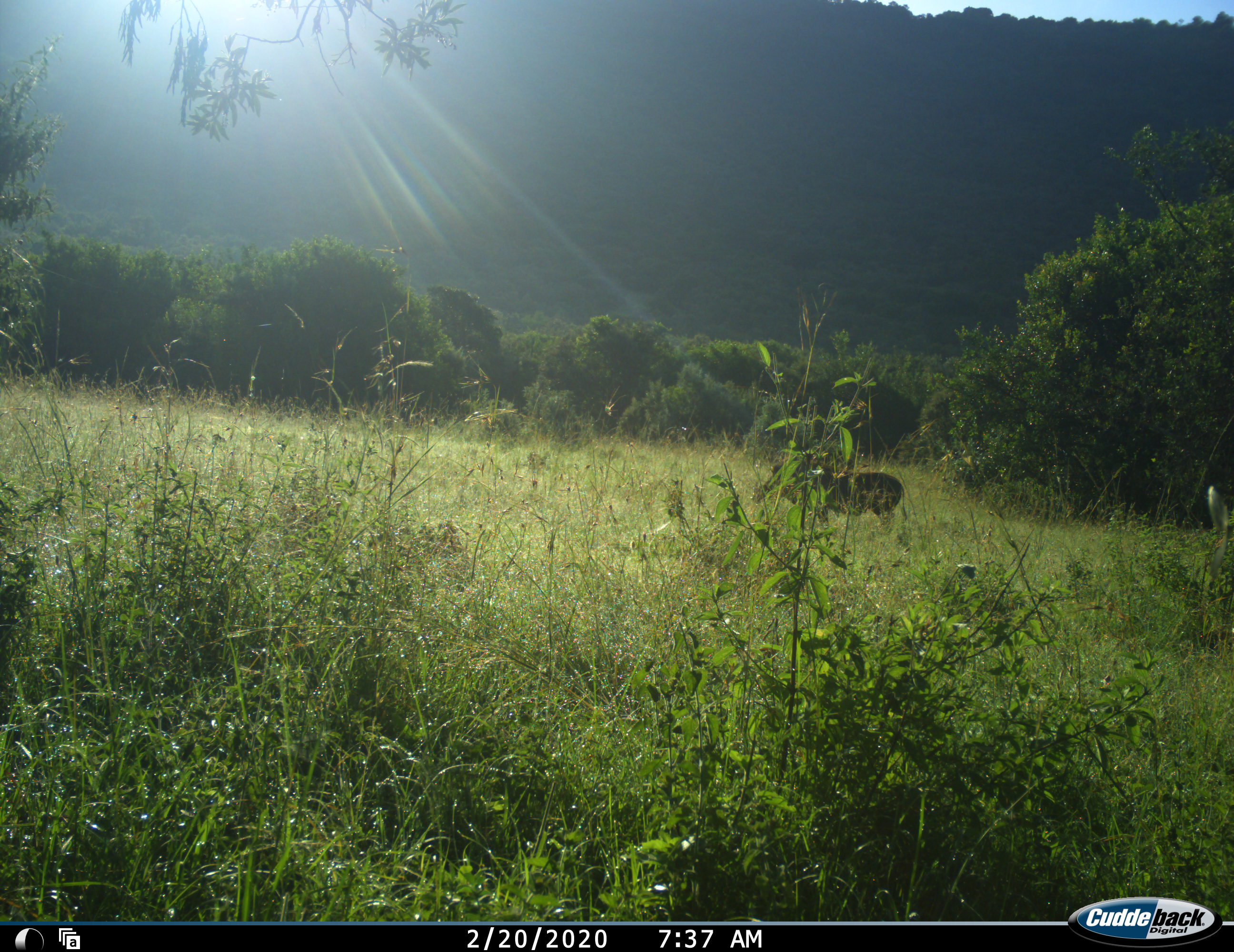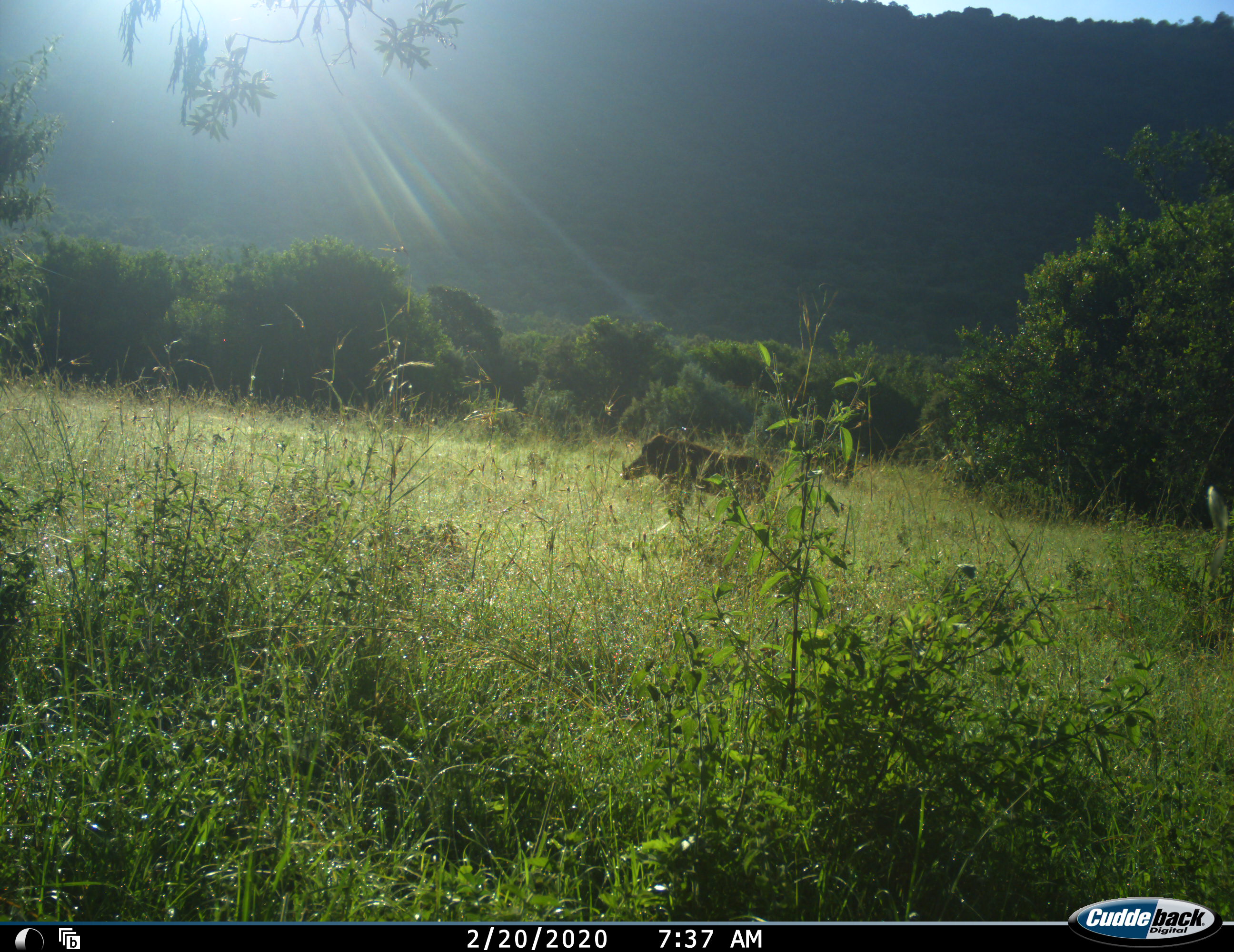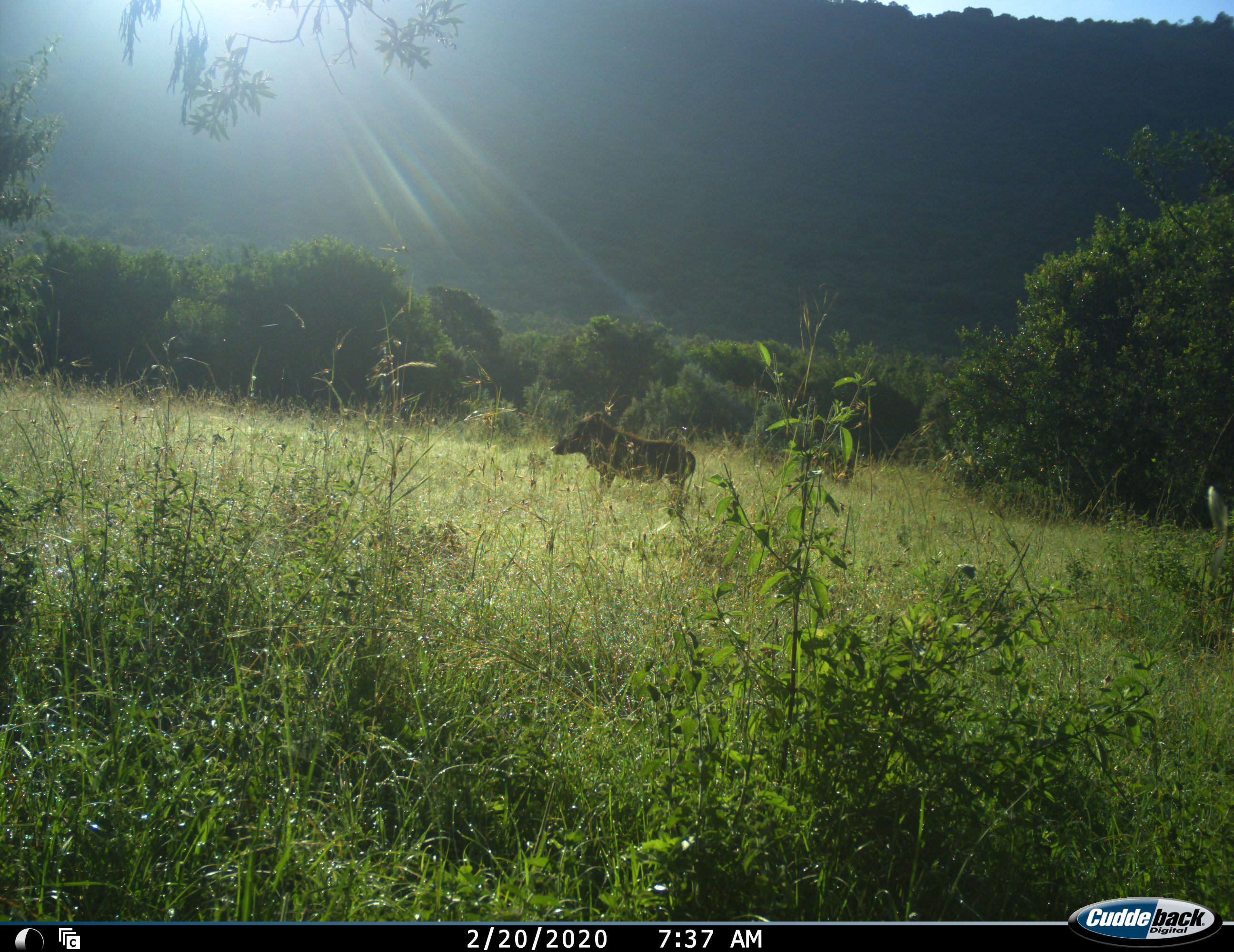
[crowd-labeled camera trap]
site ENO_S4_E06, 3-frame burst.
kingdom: Animalia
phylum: Chordata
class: Mammalia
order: Artiodactyla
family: Suidae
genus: Phacochoerus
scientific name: Phacochoerus africanus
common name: warthog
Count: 1.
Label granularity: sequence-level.